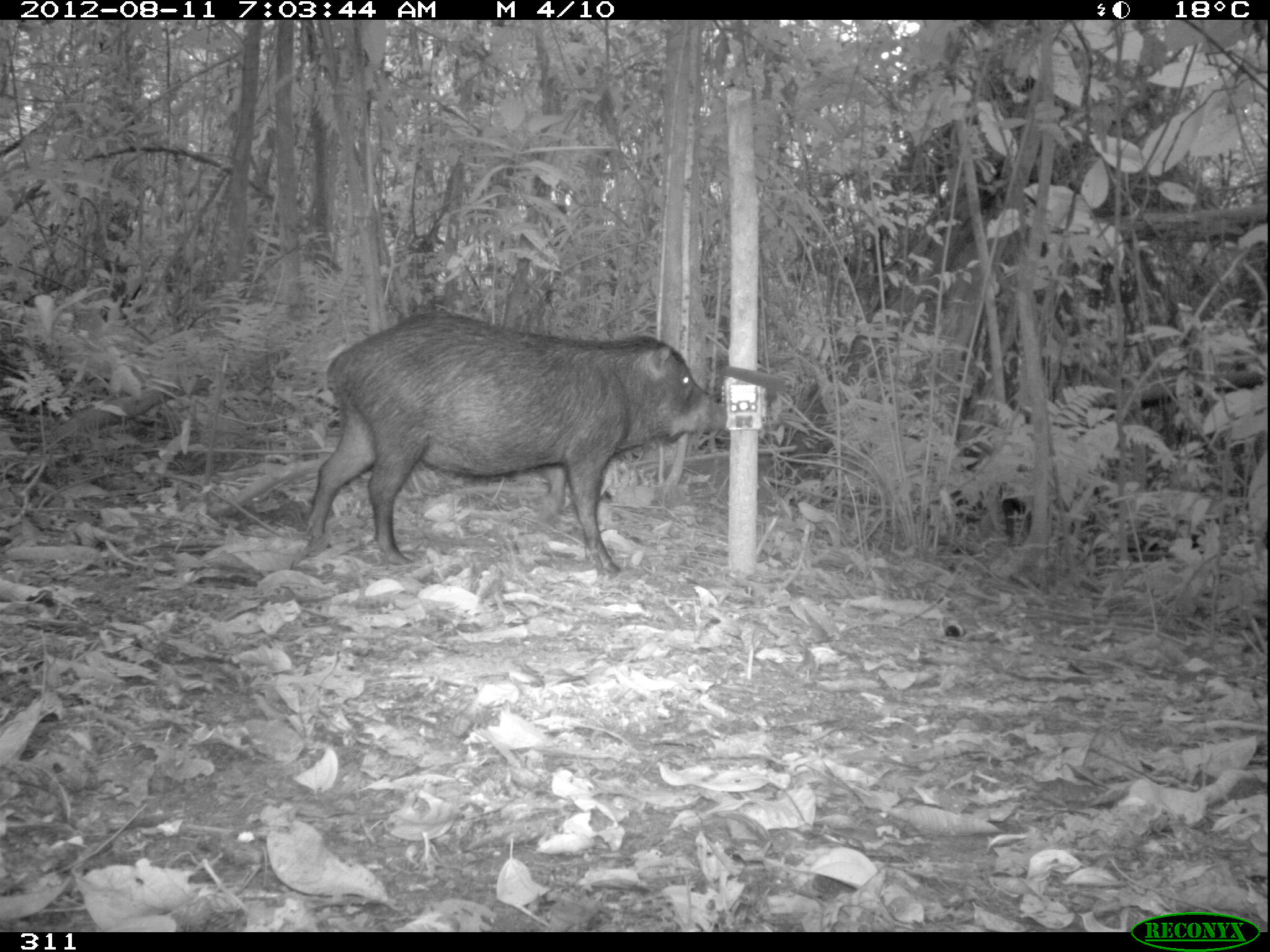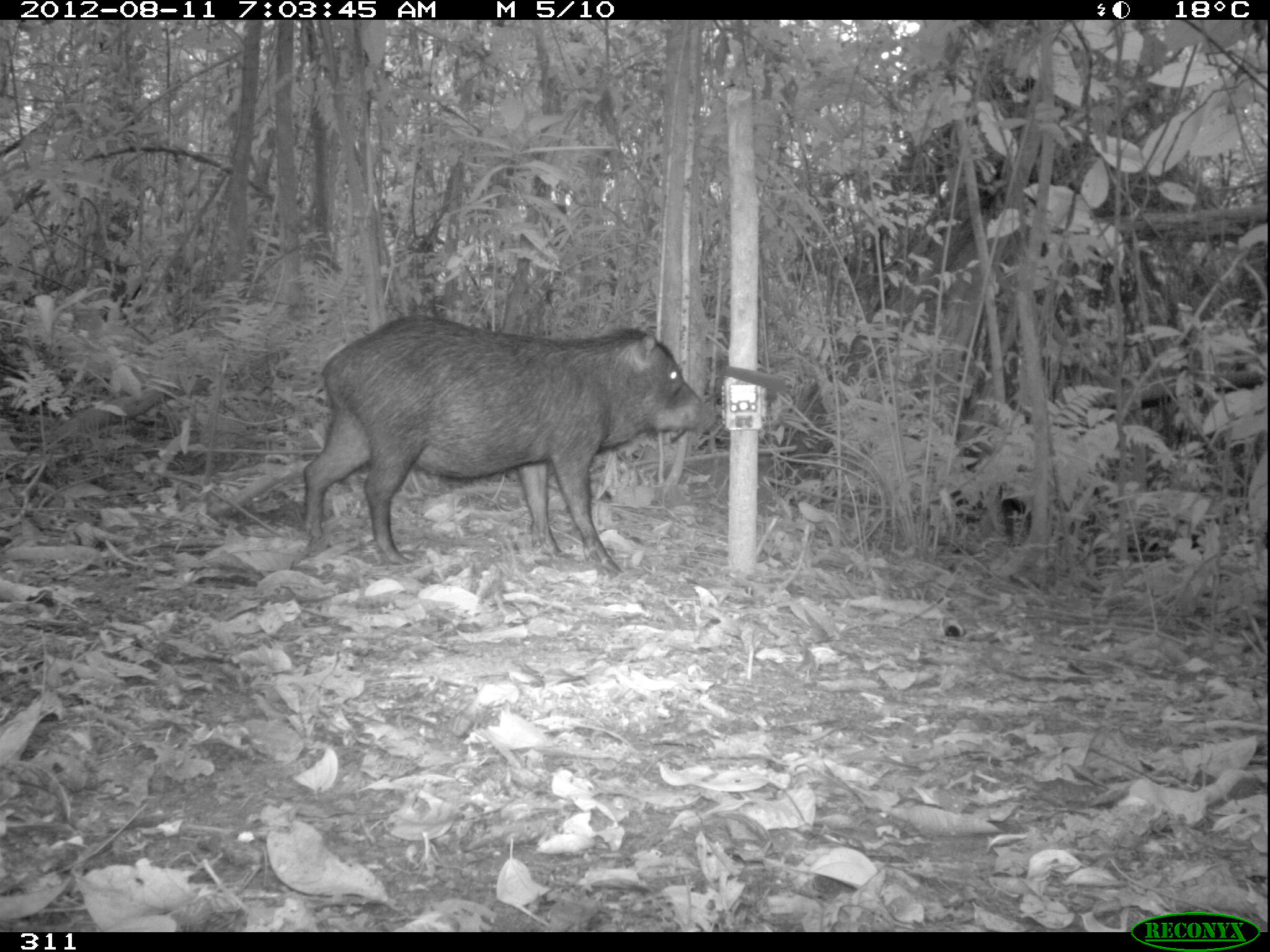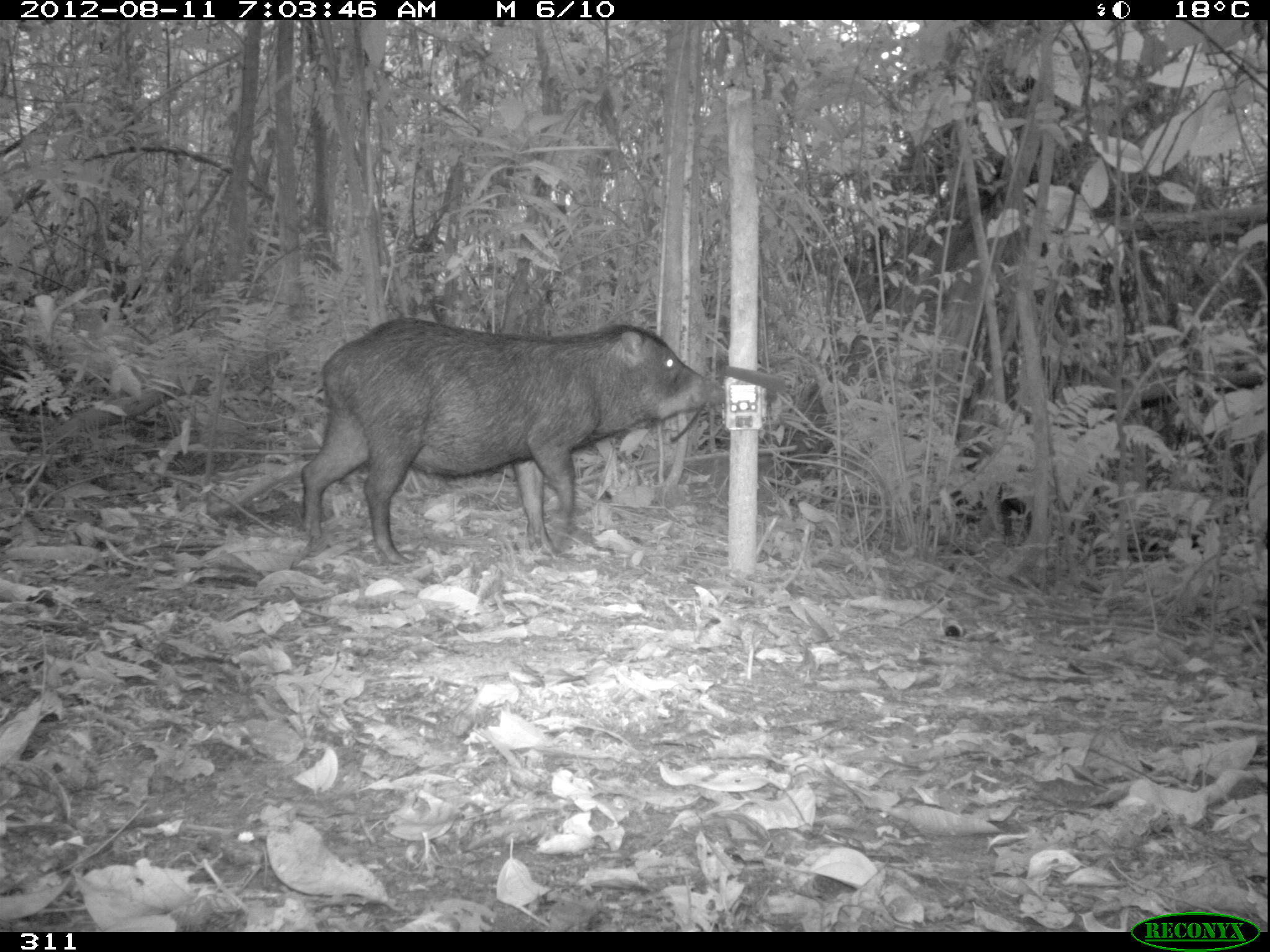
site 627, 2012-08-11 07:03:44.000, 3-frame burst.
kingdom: Animalia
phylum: Chordata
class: Mammalia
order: Artiodactyla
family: Tayassuidae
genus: Tayassu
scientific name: Tayassu pecari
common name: white-lipped peccary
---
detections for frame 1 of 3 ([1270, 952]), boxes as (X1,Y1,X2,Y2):
tayassu pecari: (300,307,727,577)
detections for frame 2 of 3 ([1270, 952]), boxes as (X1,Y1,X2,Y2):
tayassu pecari: (299,314,718,577)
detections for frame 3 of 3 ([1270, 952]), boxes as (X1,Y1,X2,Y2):
tayassu pecari: (296,317,727,566)